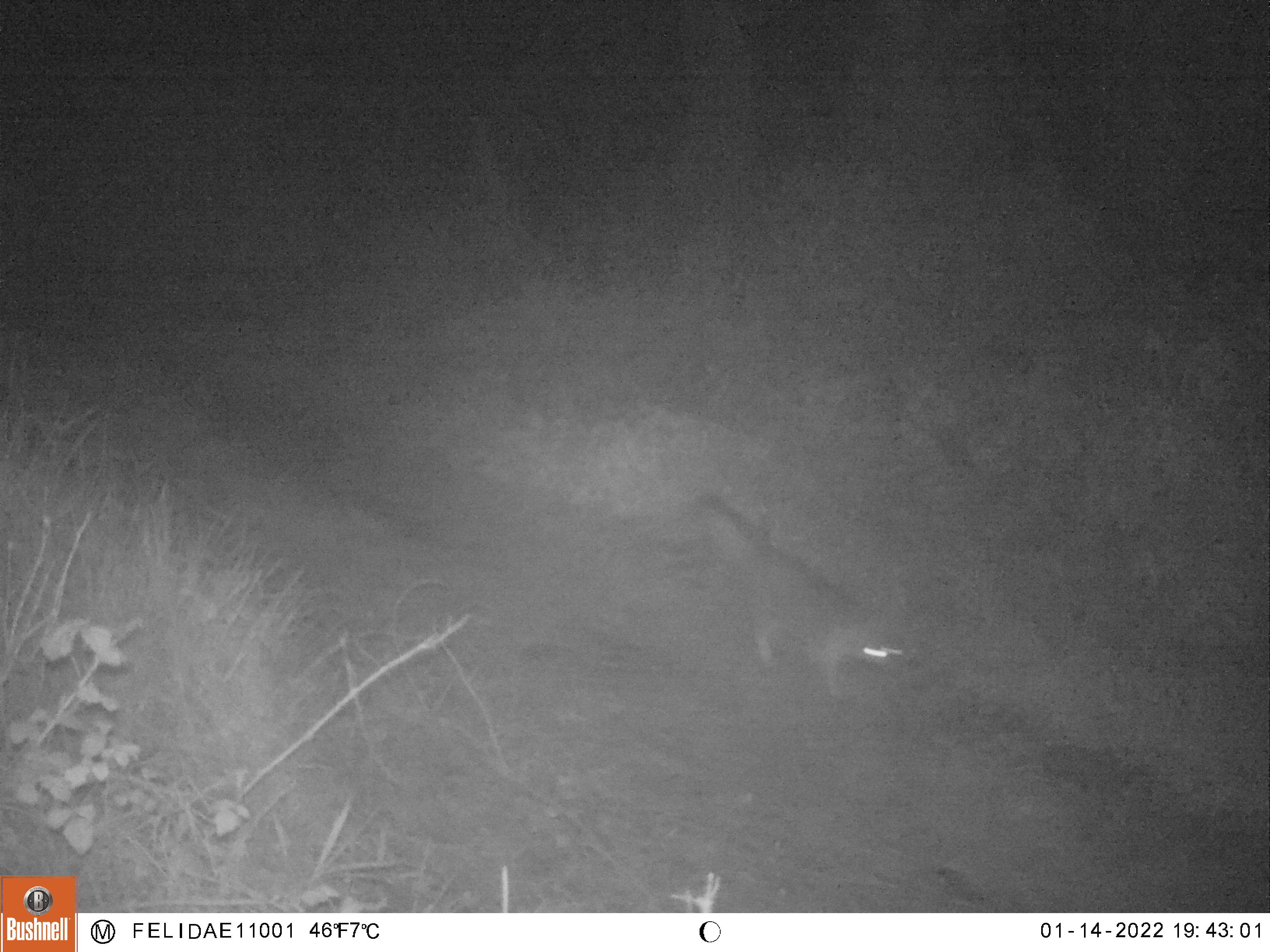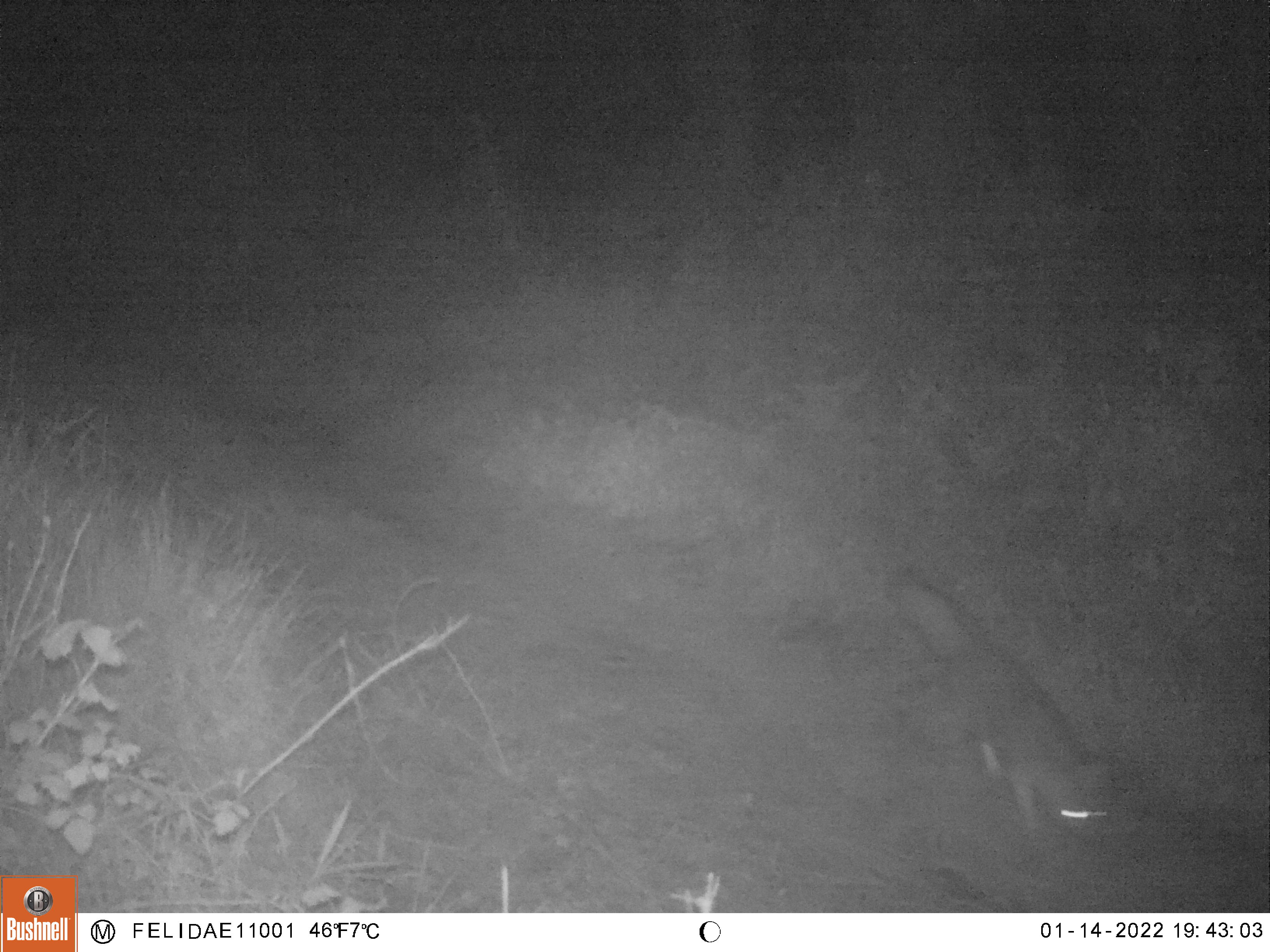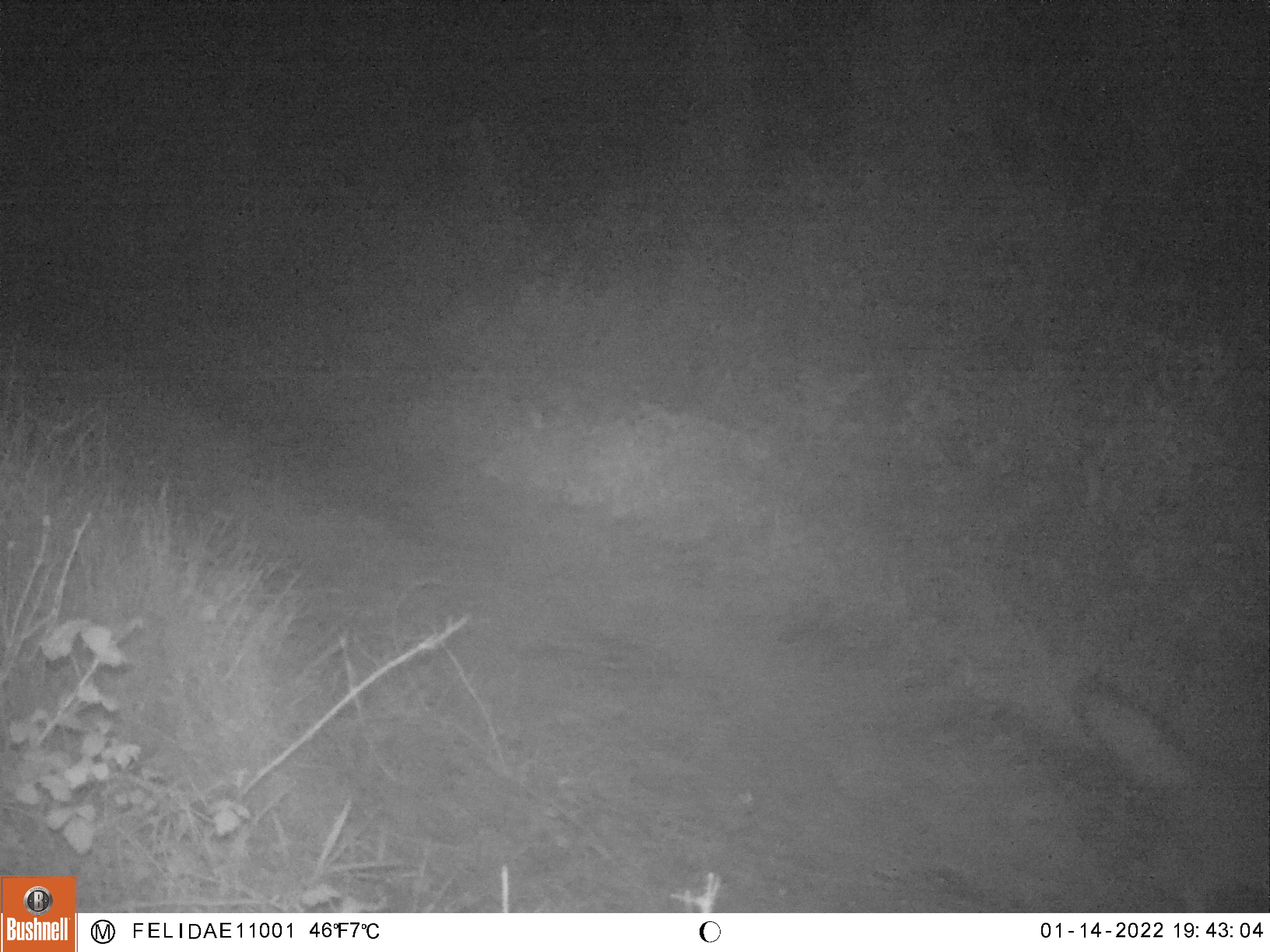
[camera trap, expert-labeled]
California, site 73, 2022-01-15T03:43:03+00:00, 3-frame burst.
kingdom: Animalia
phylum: Chordata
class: Mammalia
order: Carnivora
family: Canidae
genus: Urocyon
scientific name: Urocyon cinereoargenteus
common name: gray fox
Gray fox (Urocyon cinereoargenteus).